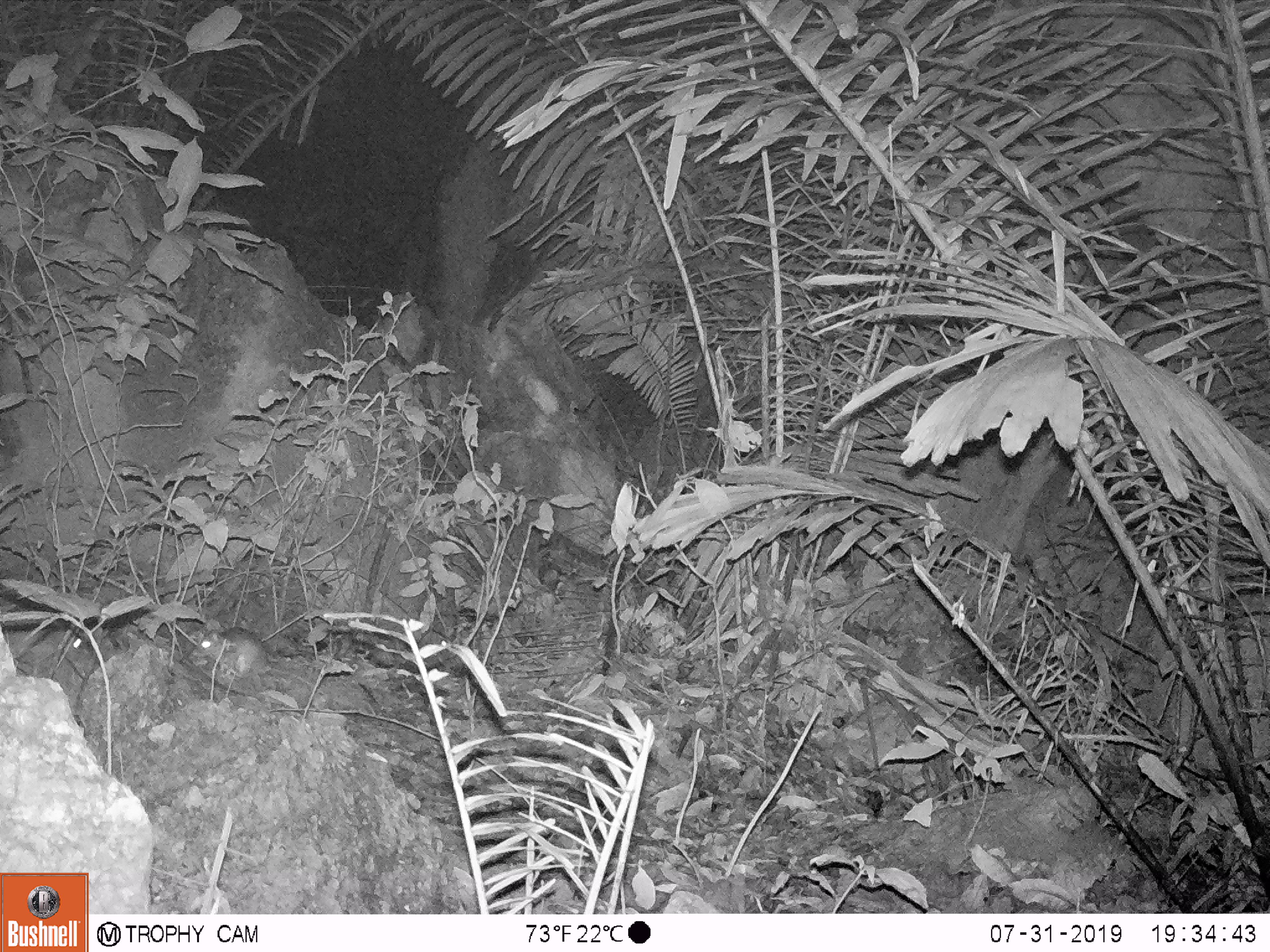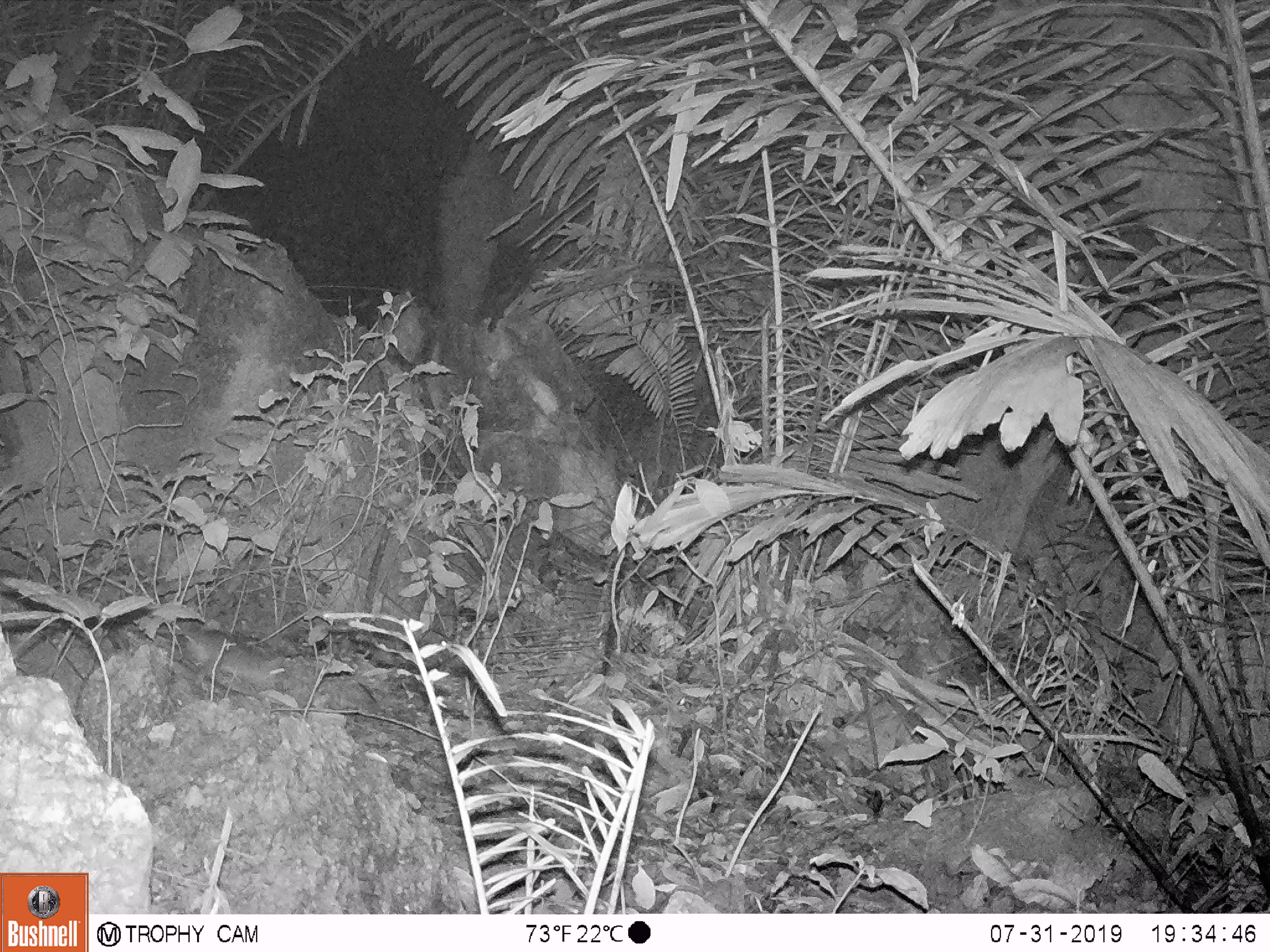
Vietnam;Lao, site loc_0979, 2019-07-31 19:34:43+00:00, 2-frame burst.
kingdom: Animalia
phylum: Chordata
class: Mammalia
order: Rodentia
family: Muridae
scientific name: Muridae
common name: old-world mice and rats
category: unidentified murid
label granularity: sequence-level